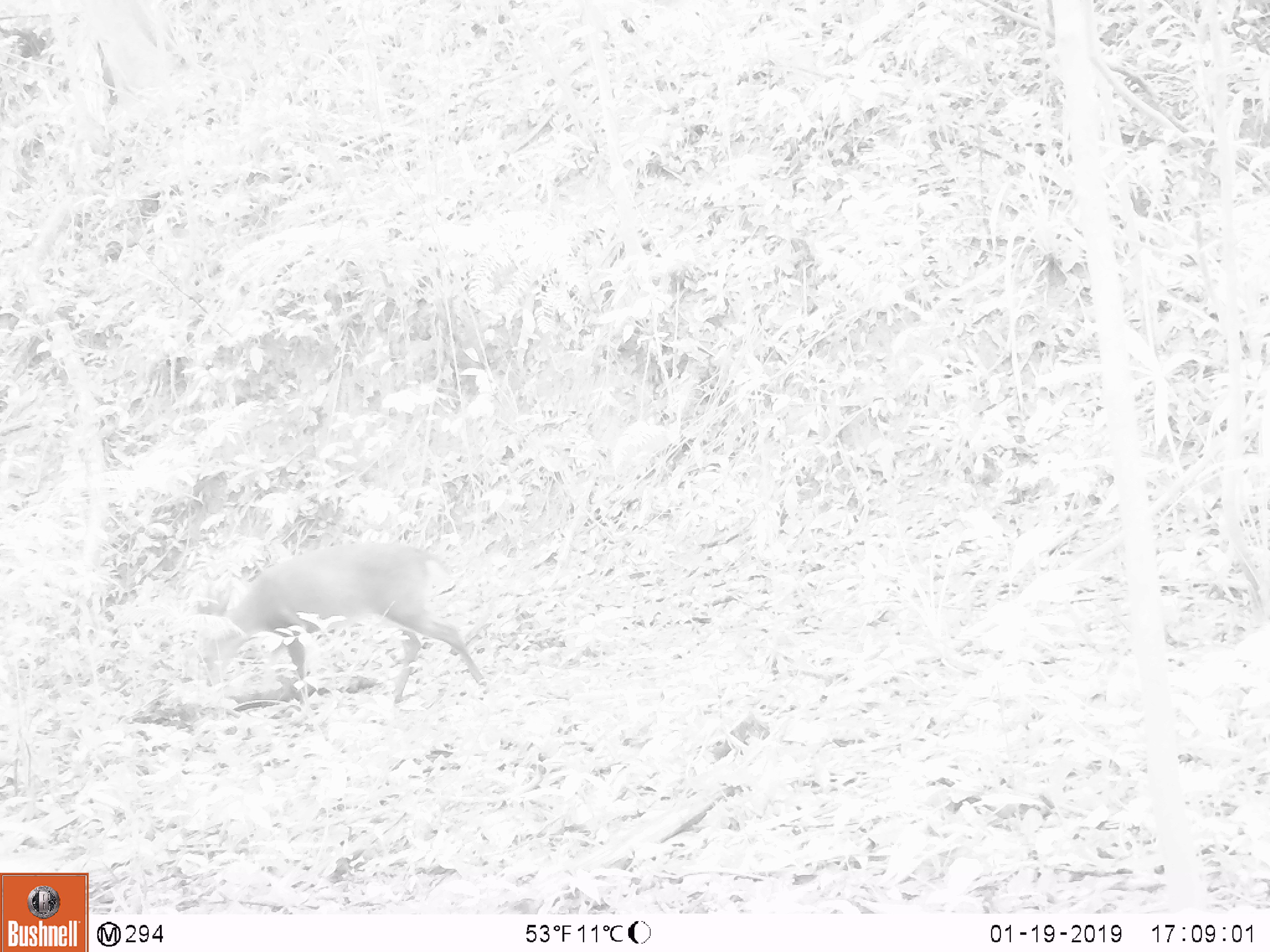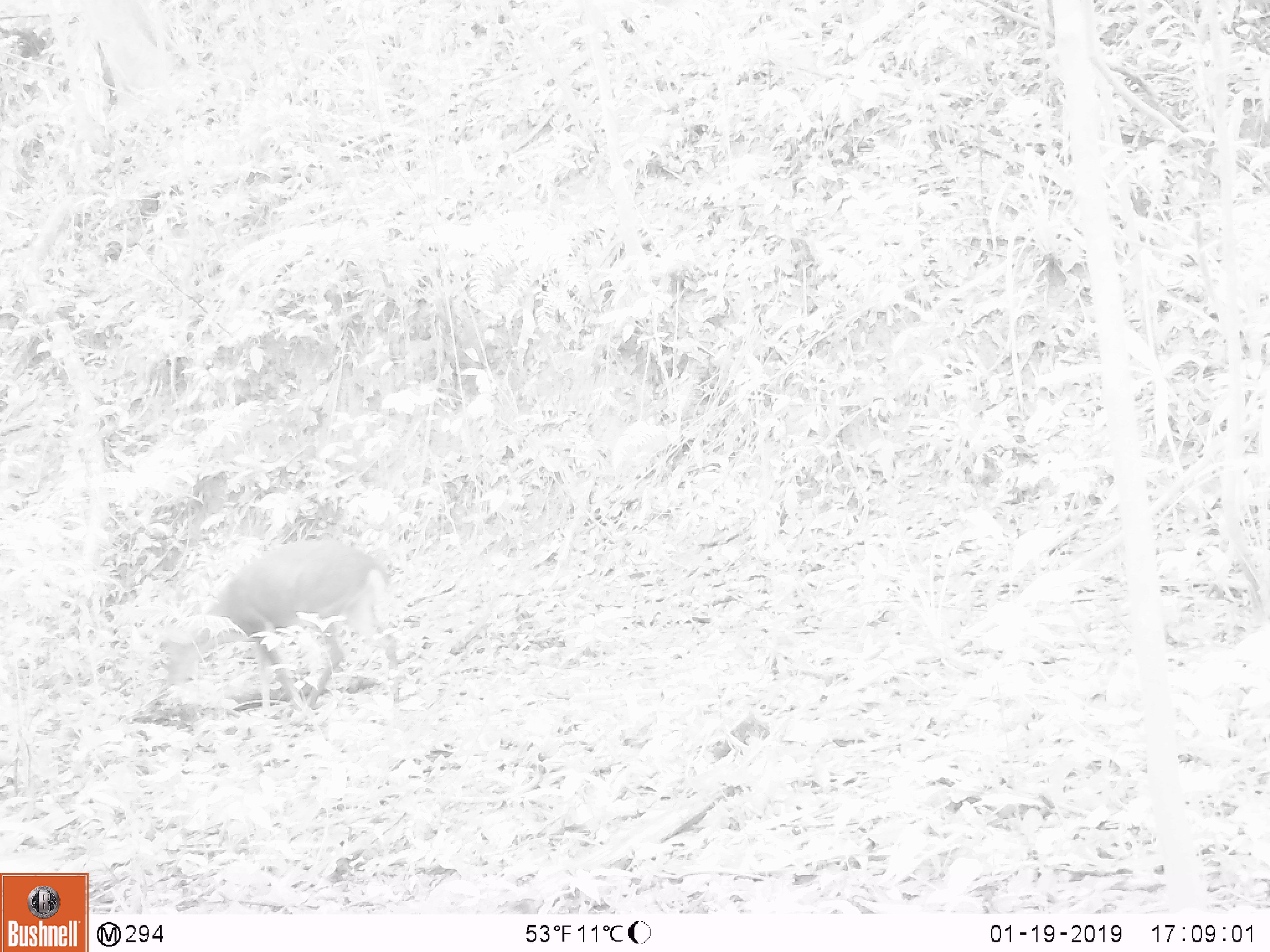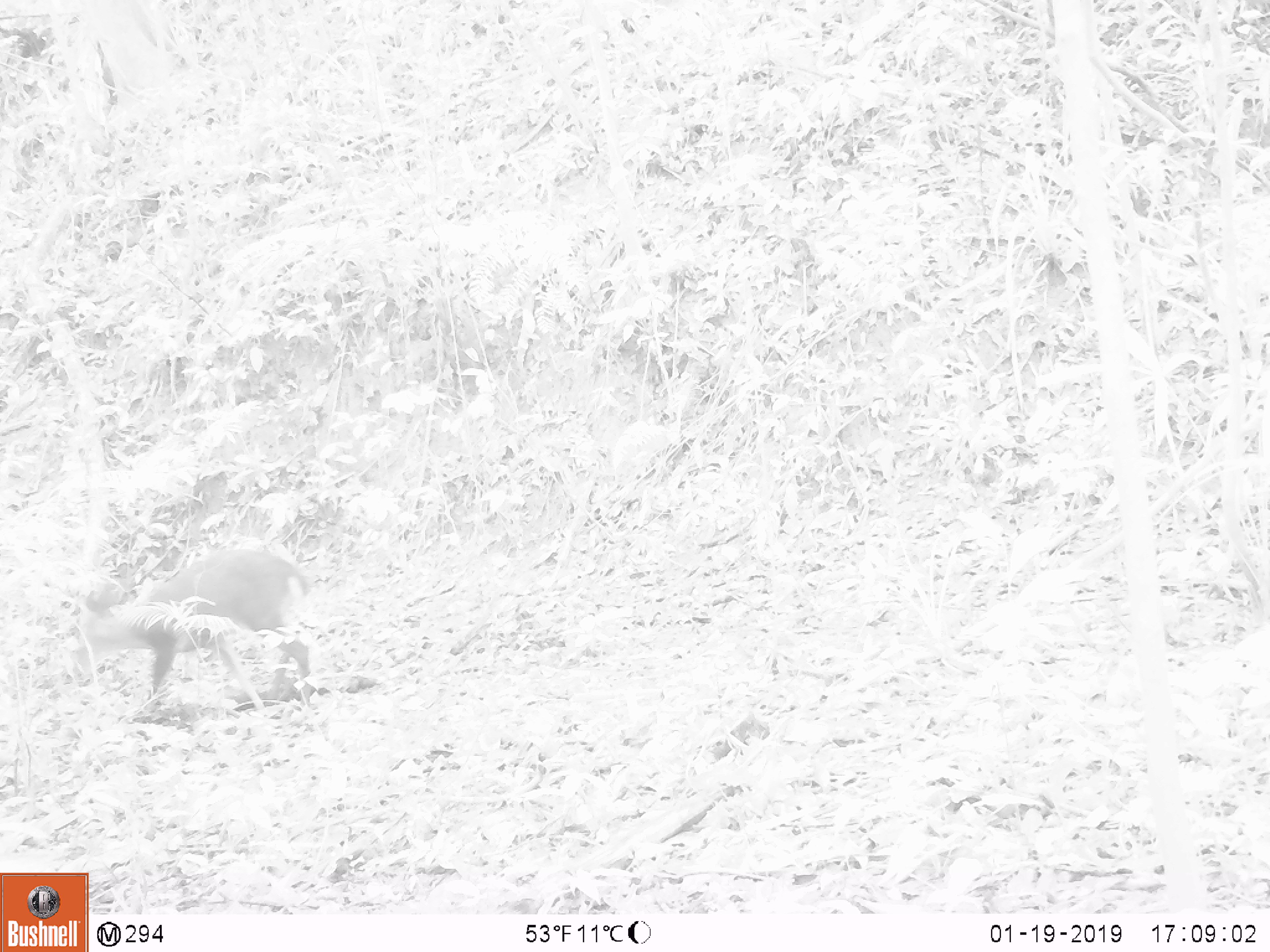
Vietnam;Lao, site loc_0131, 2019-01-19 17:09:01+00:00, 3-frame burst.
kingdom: Animalia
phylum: Chordata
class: Mammalia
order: Artiodactyla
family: Cervidae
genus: Muntiacus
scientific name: Muntiacus vuquangensis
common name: large-antlered muntjac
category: large antlered muntjac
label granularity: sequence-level